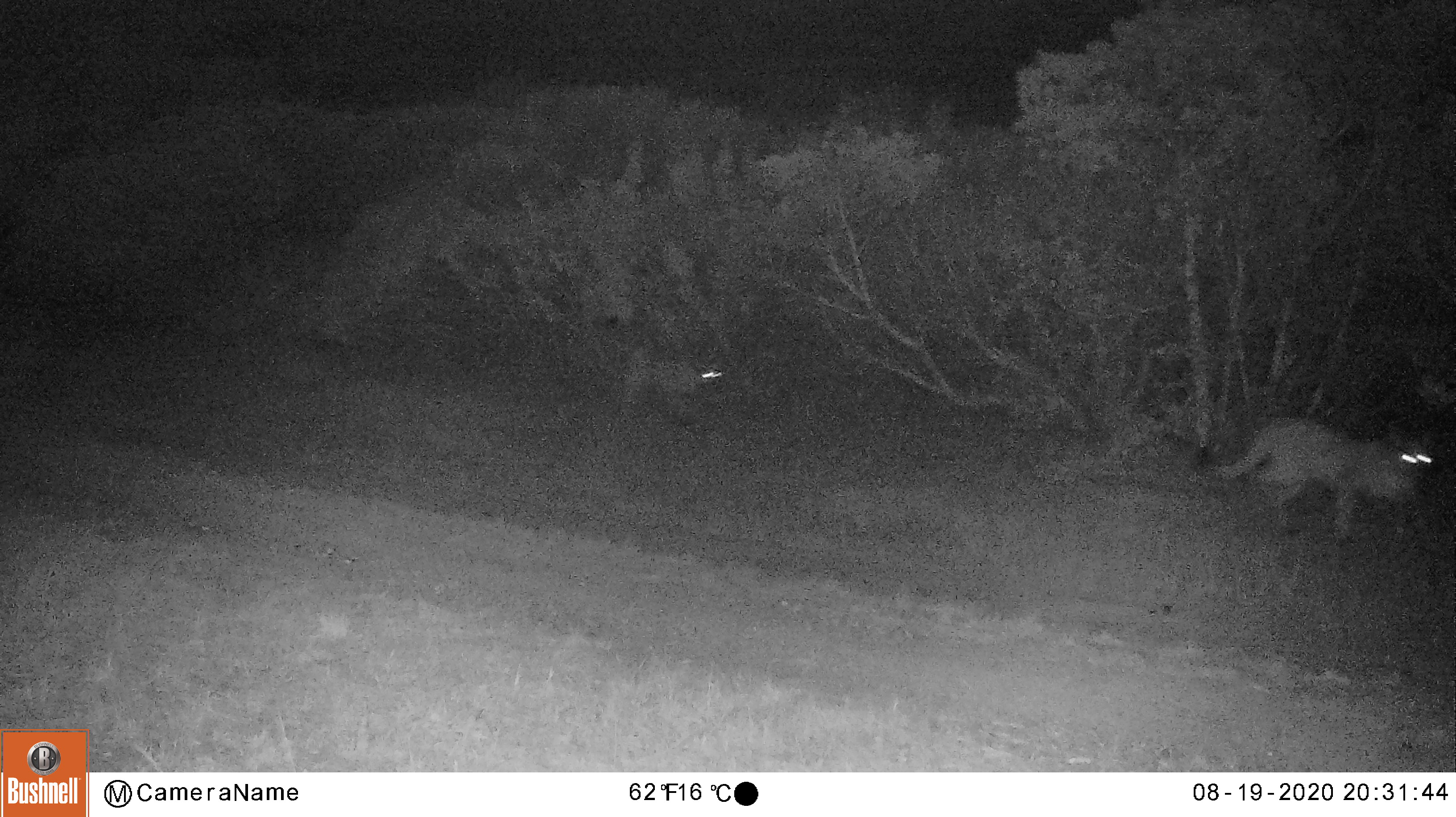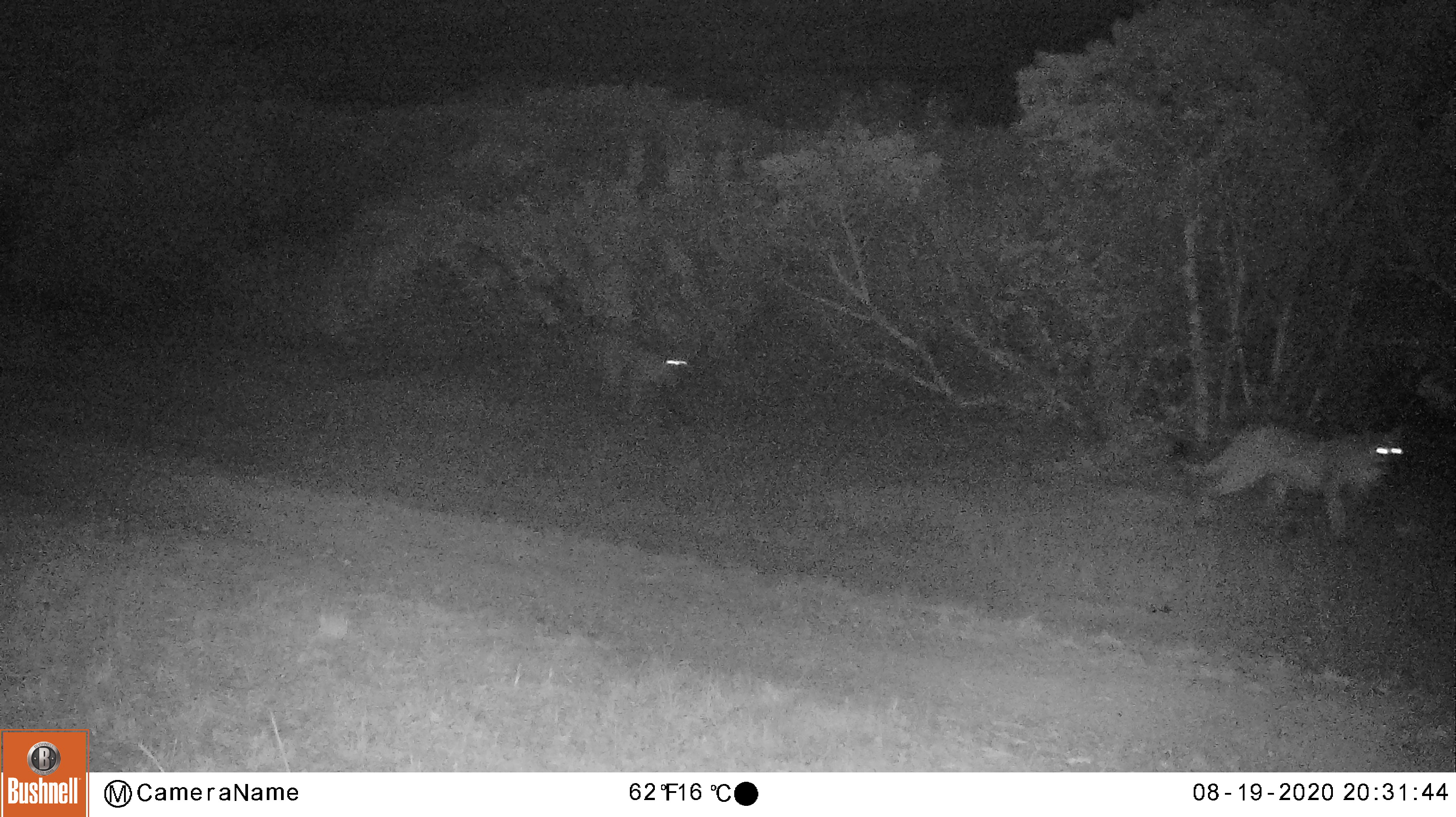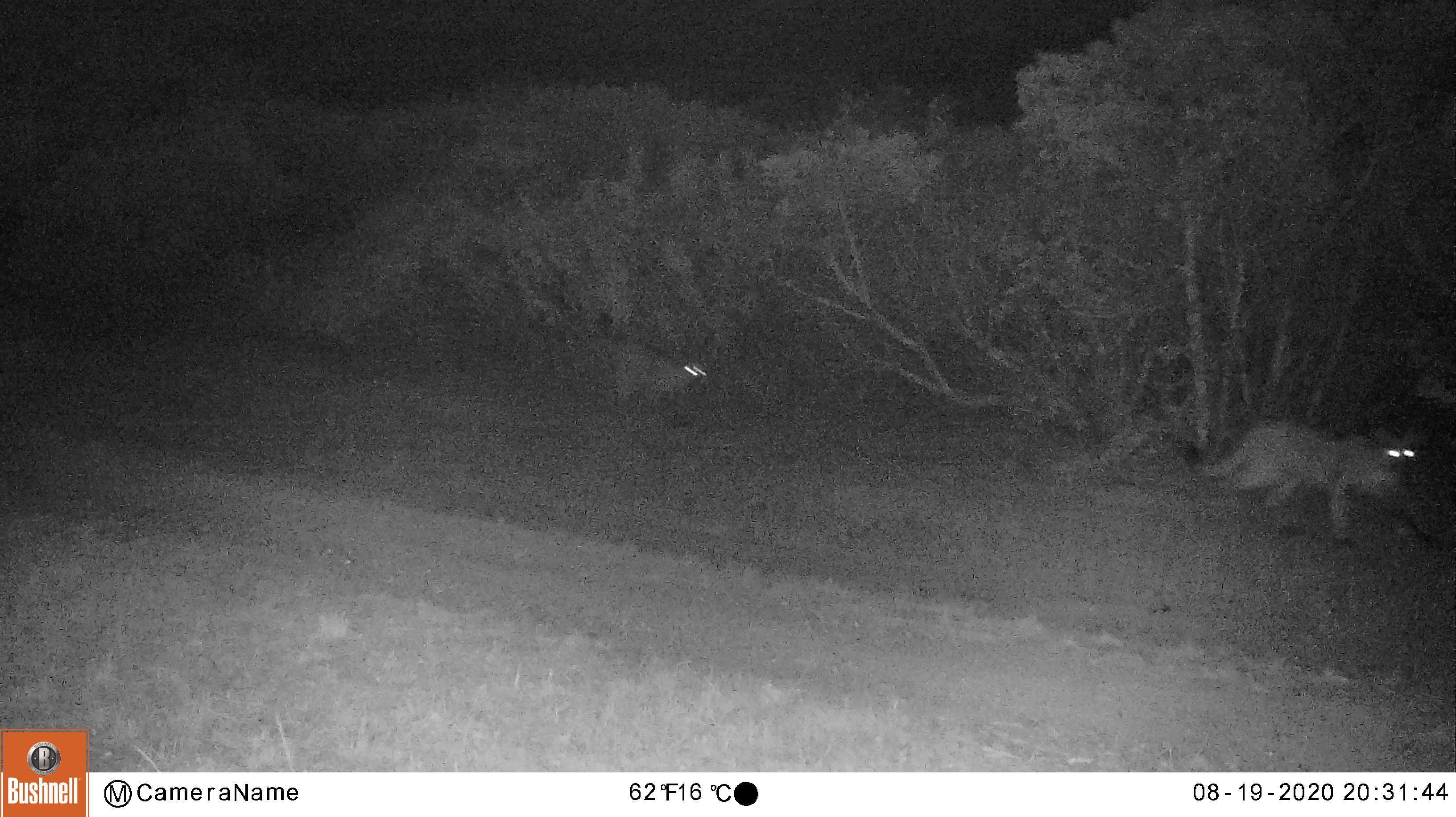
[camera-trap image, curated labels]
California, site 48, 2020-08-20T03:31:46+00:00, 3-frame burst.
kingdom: Animalia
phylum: Chordata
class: Mammalia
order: Carnivora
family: Felidae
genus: Puma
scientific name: Puma concolor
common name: puma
Puma (Puma concolor).